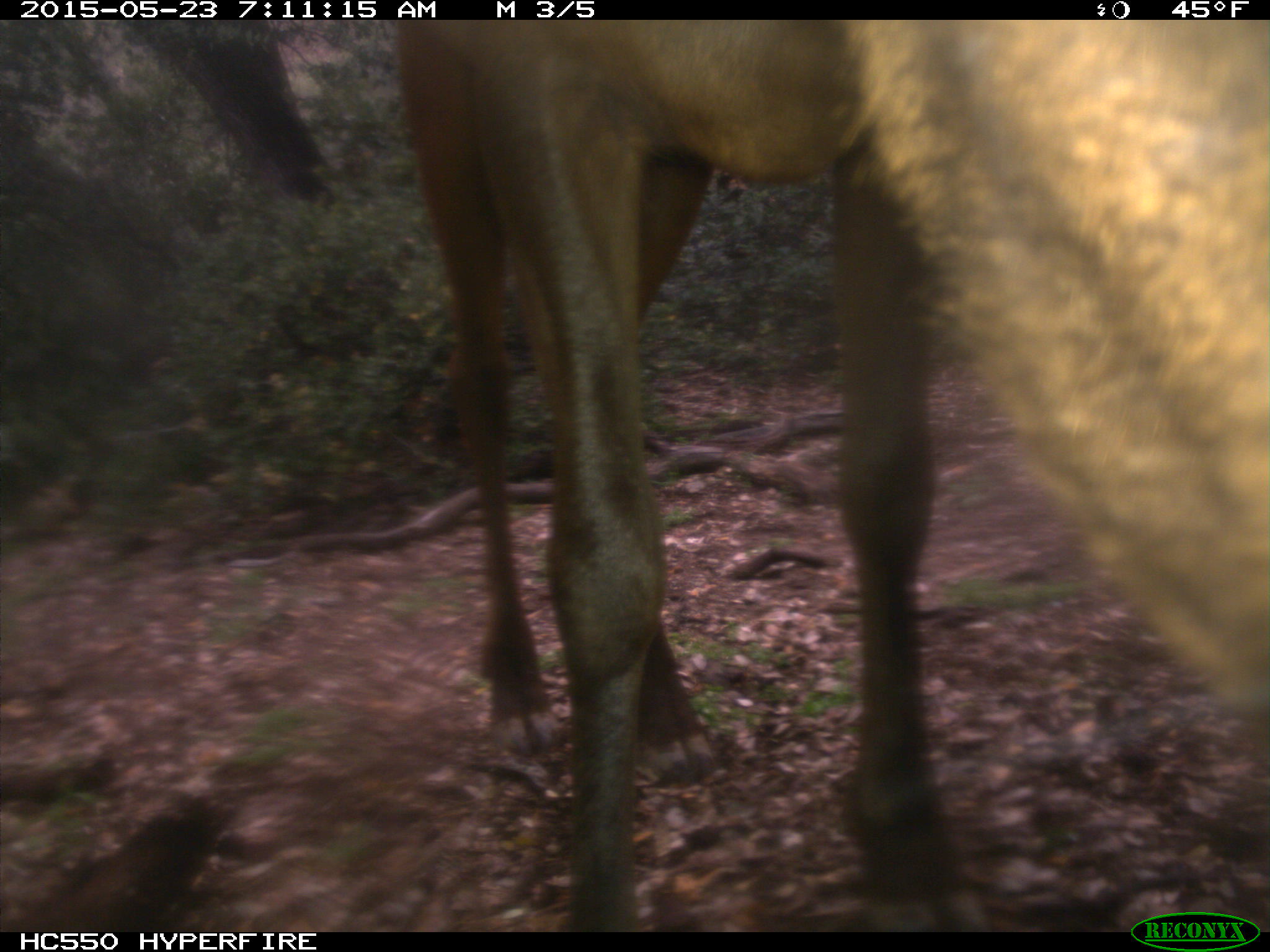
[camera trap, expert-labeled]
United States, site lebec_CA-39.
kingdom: Animalia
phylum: Chordata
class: Mammalia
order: Artiodactyla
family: Cervidae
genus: Cervus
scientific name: Cervus canadensis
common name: elk